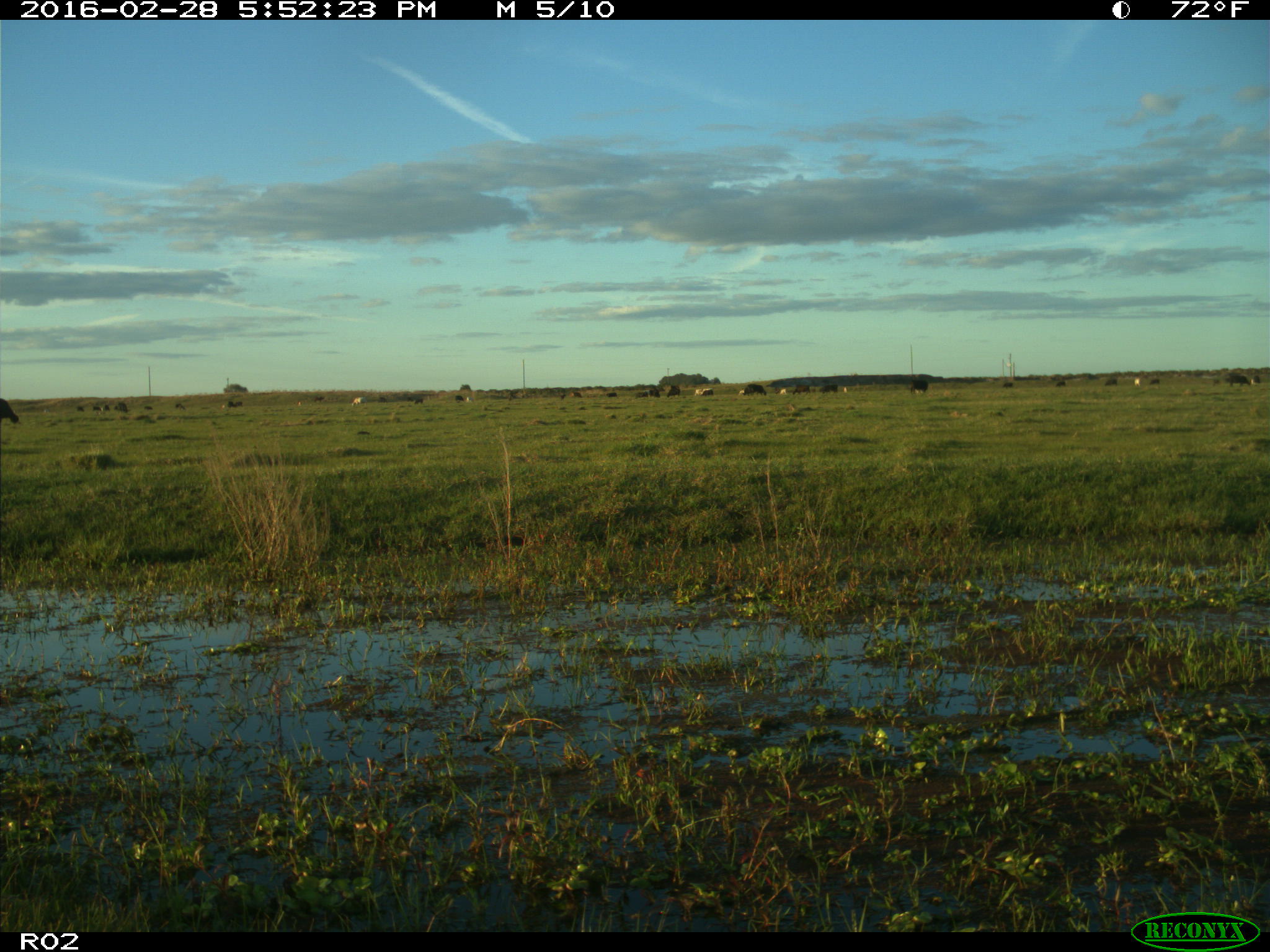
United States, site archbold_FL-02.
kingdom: Animalia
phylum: Chordata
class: Mammalia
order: Artiodactyla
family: Bovidae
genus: Bos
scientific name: Bos taurus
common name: domestic cow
Bos taurus (domestic cow).